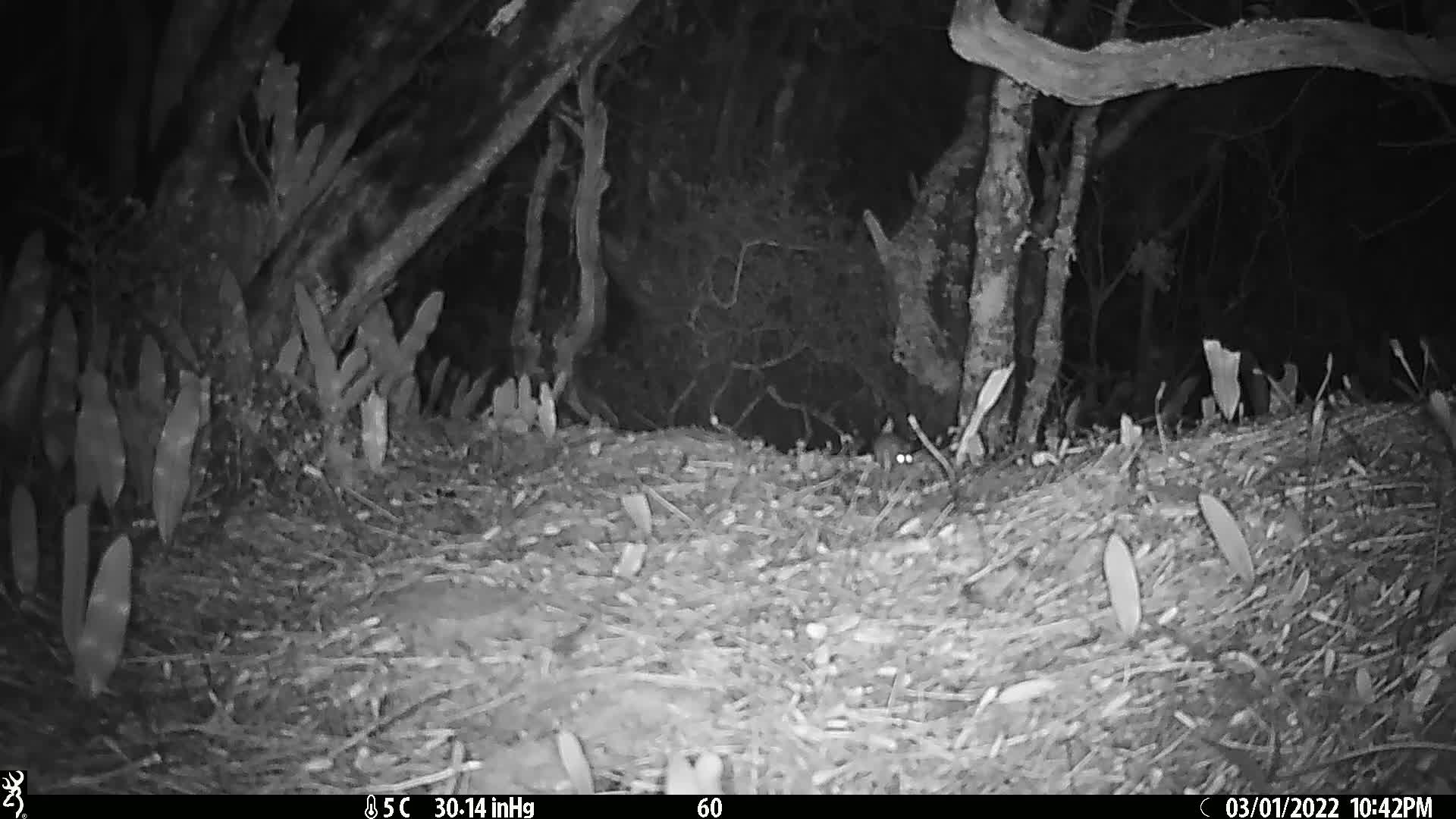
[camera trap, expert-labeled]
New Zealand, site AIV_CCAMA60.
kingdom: Animalia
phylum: Chordata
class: Mammalia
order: Rodentia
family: Muridae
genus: Mus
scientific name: Mus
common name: mouse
Mouse (Mus).